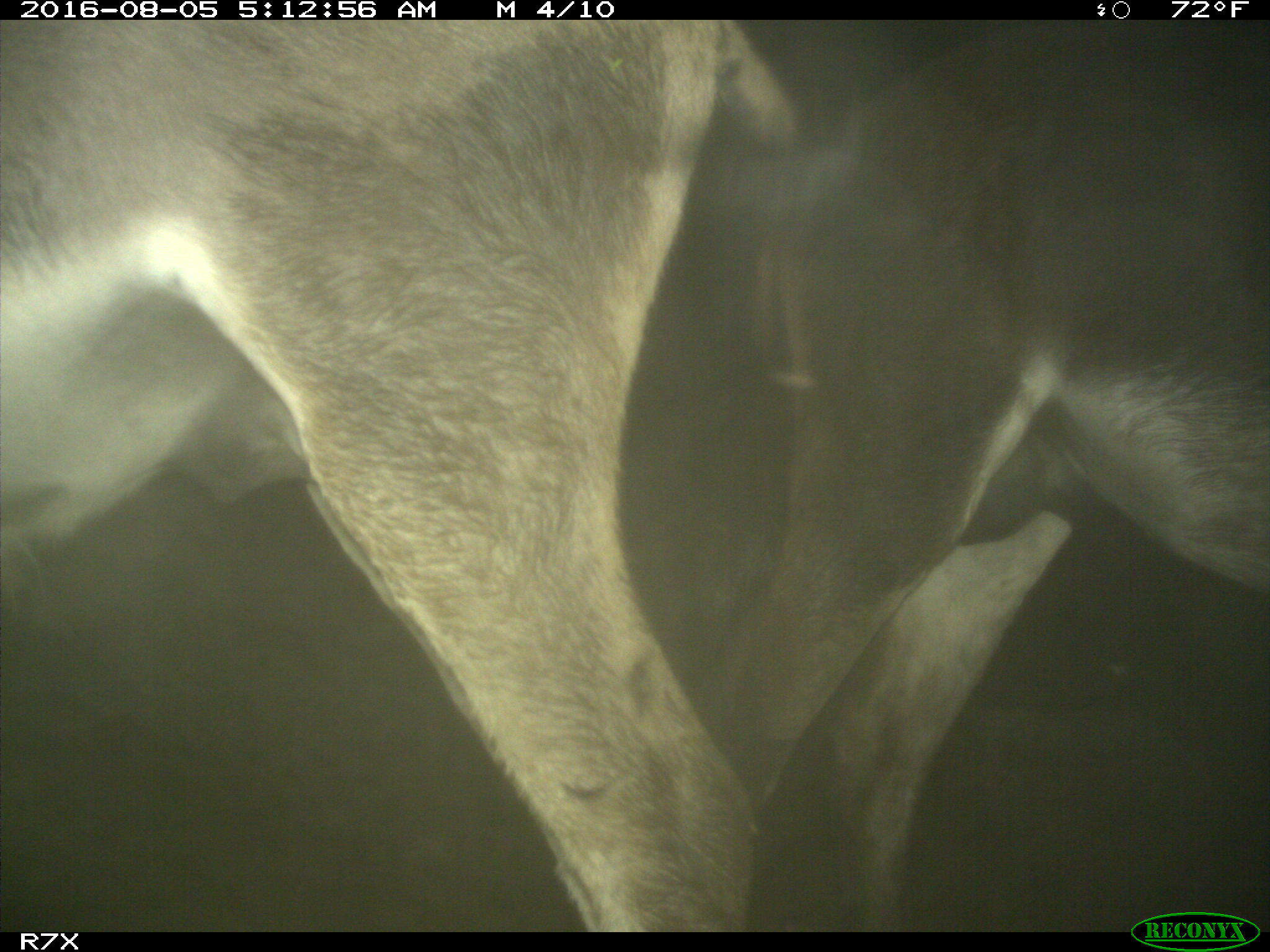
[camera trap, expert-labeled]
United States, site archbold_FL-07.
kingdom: Animalia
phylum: Chordata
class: Mammalia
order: Perissodactyla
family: Equidae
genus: Equus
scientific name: Equus africanus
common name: african wild ass